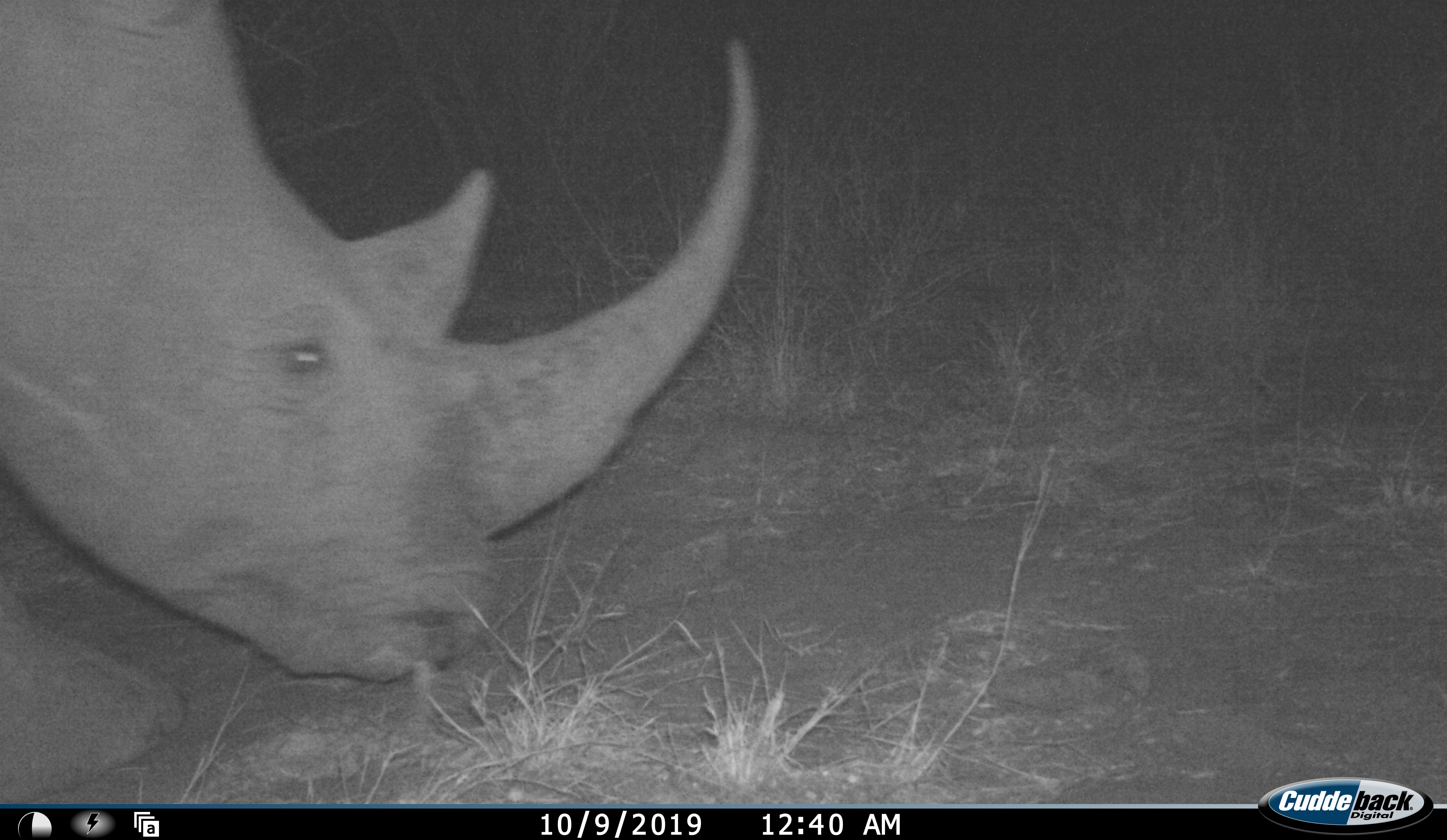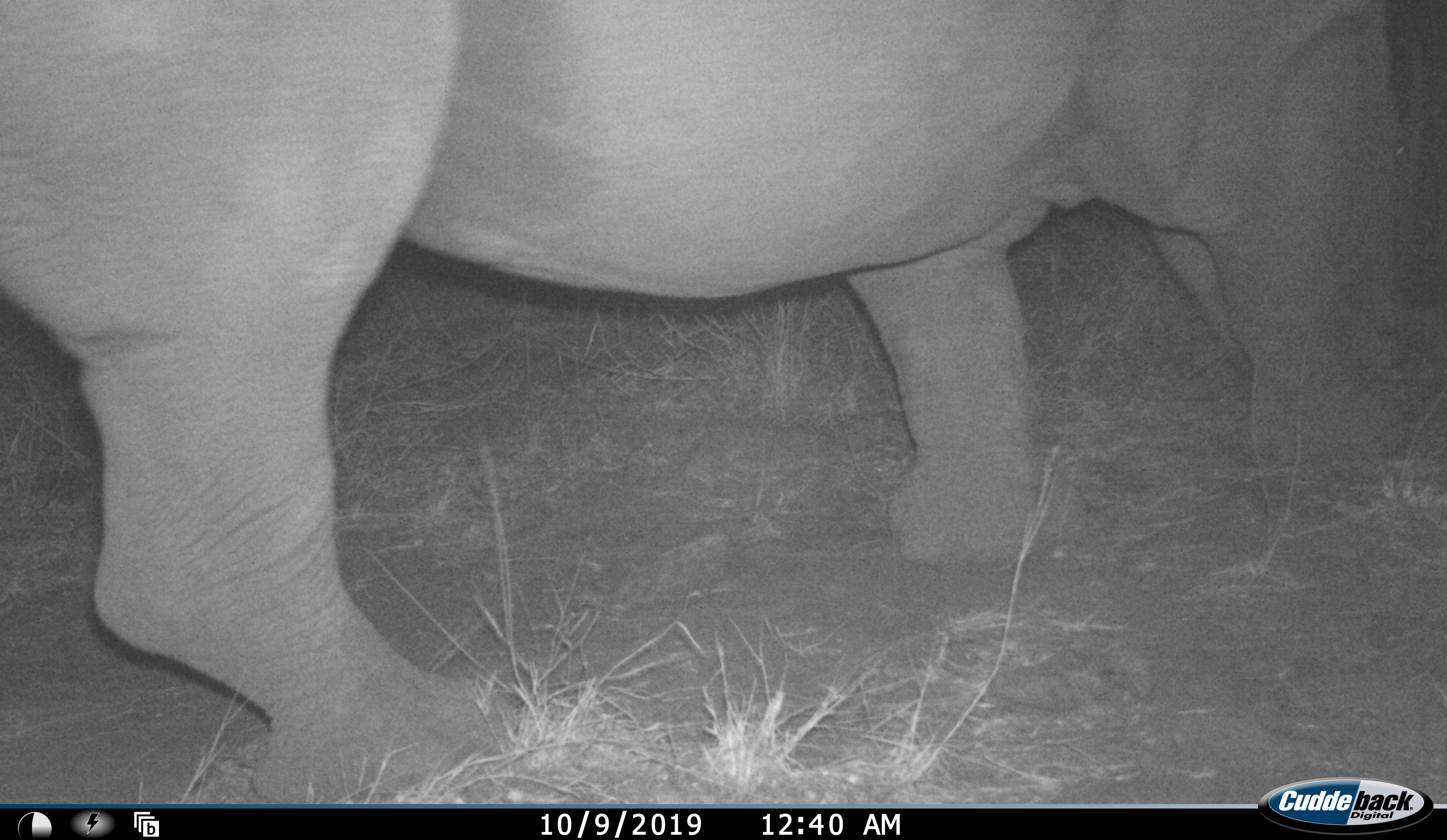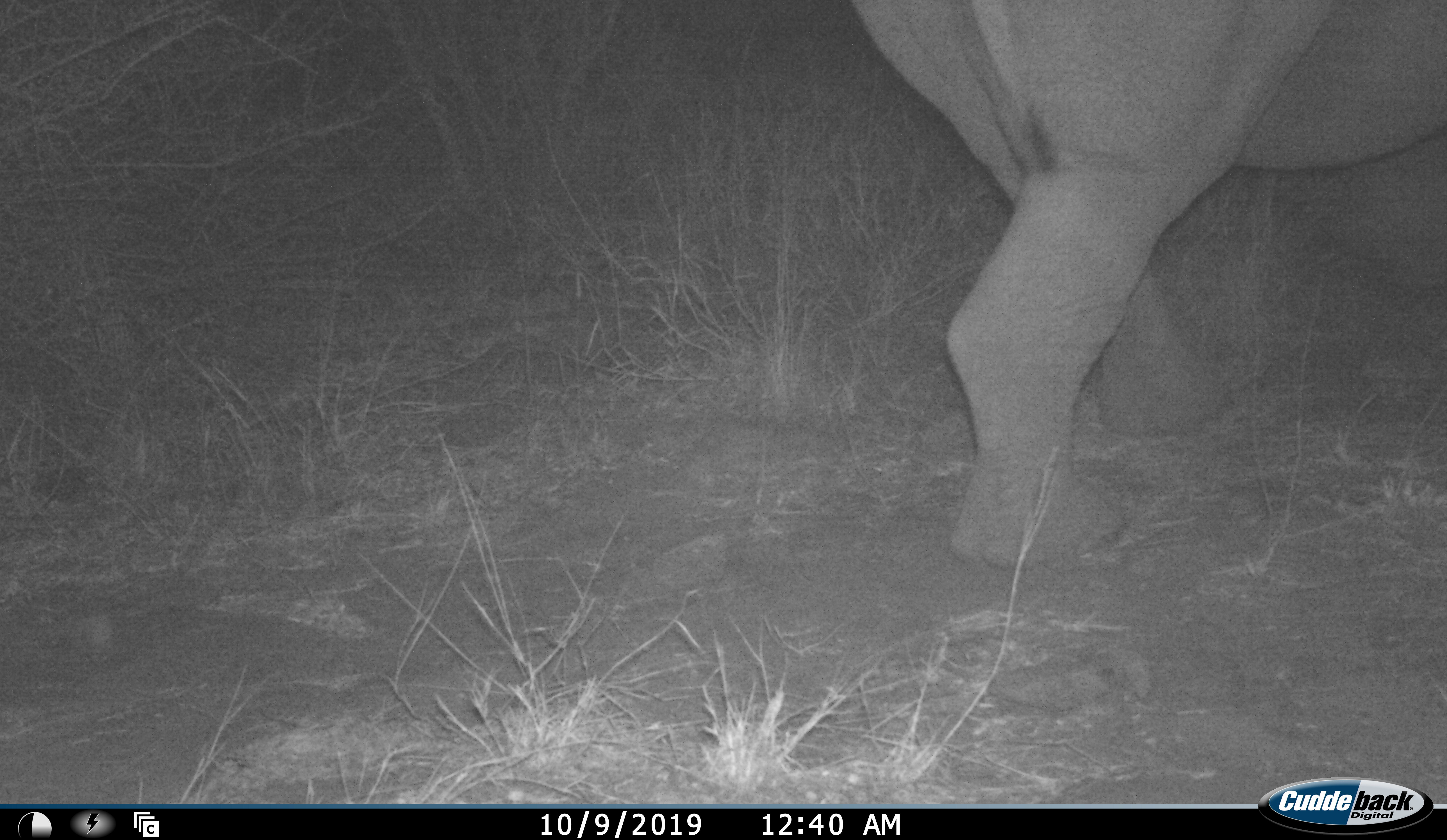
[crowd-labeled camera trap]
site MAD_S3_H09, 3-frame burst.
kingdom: Animalia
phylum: Chordata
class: Mammalia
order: Perissodactyla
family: Rhinocerotidae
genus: Diceros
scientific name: Diceros bicornis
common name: black rhinoceros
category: rhinocerosblack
Rhinocerosblack (black rhinoceros) (Diceros bicornis), count 1. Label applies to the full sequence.